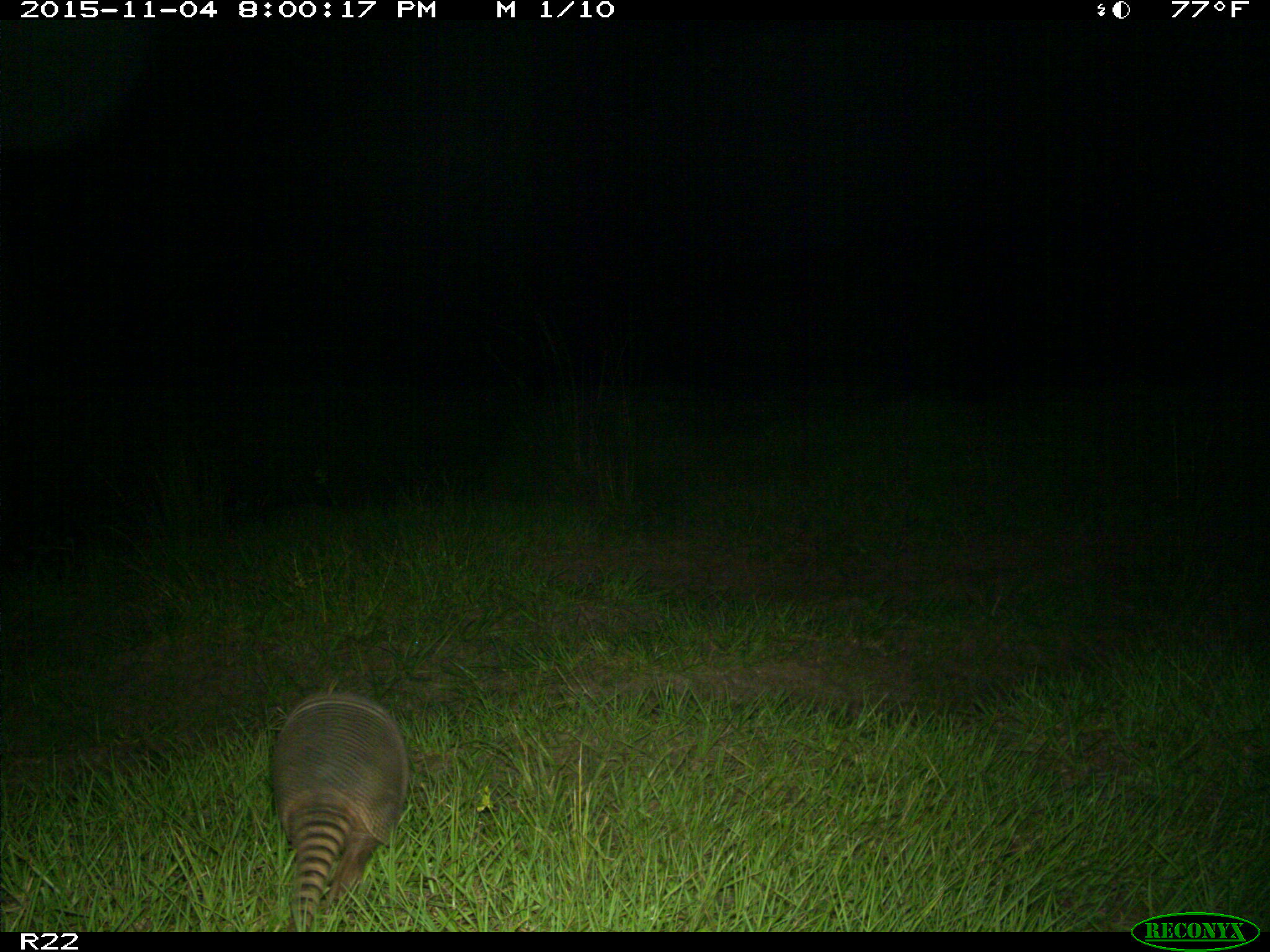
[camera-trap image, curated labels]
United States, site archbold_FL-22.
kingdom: Animalia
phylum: Chordata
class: Mammalia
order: Cingulata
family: Dasypodidae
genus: Dasypus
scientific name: Dasypus novemcinctus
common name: nine-banded armadillo